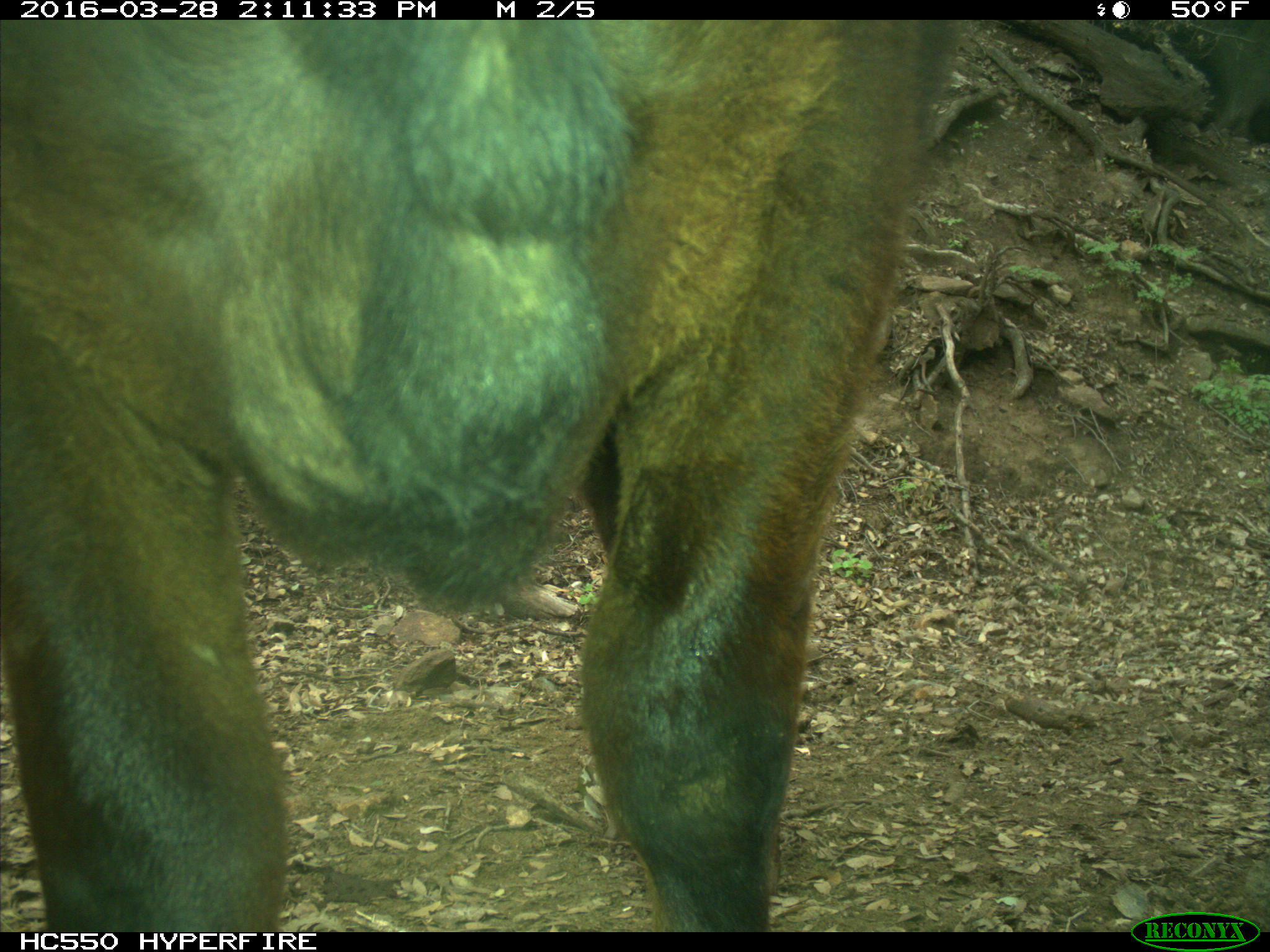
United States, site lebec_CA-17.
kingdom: Animalia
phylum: Chordata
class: Mammalia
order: Artiodactyla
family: Bovidae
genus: Bos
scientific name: Bos taurus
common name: domestic cow